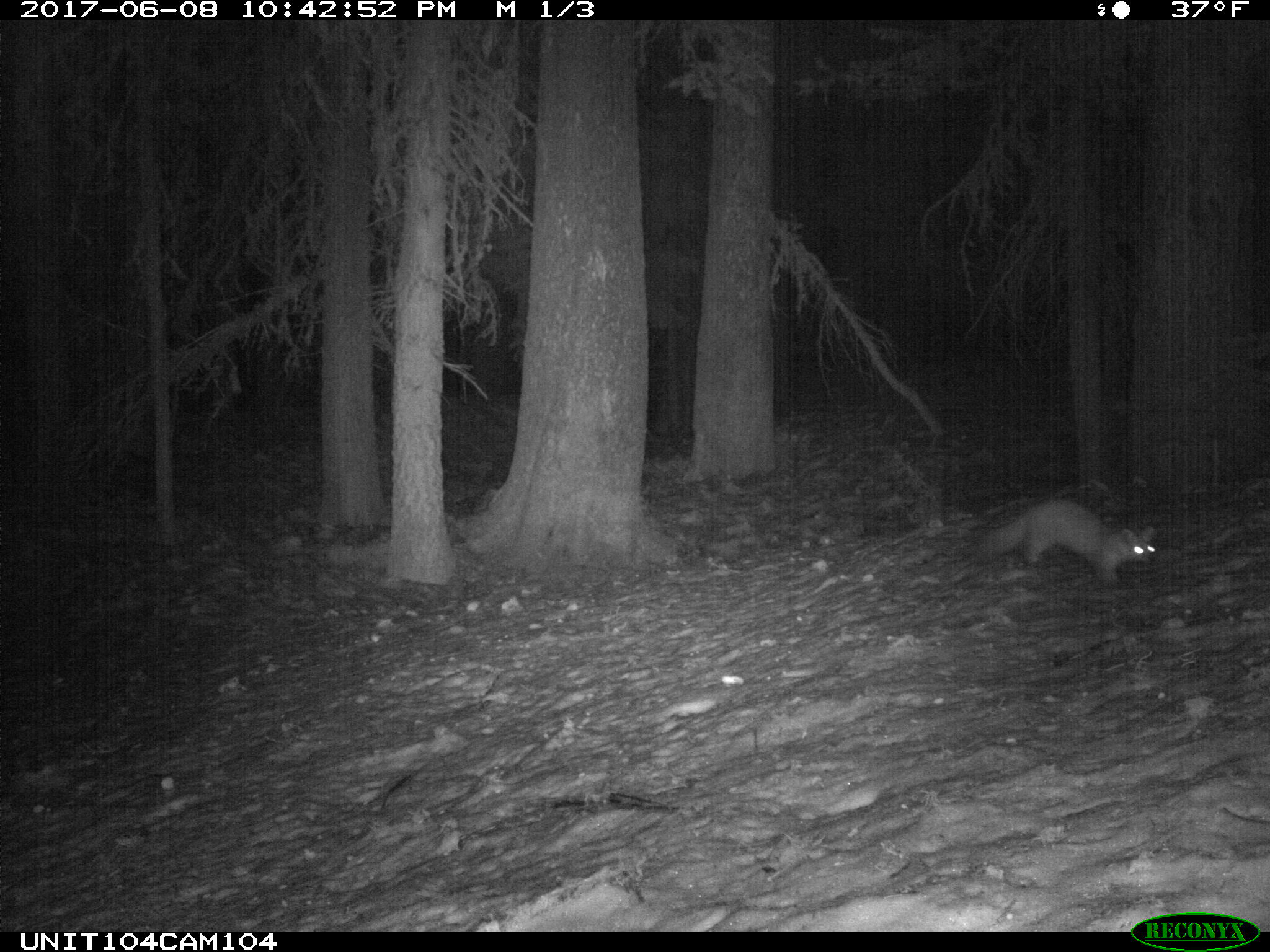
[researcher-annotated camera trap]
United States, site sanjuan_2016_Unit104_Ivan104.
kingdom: Animalia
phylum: Chordata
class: Mammalia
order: Carnivora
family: Mustelidae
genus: Martes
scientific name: Martes americana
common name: american marten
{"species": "Martes americana (american marten)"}